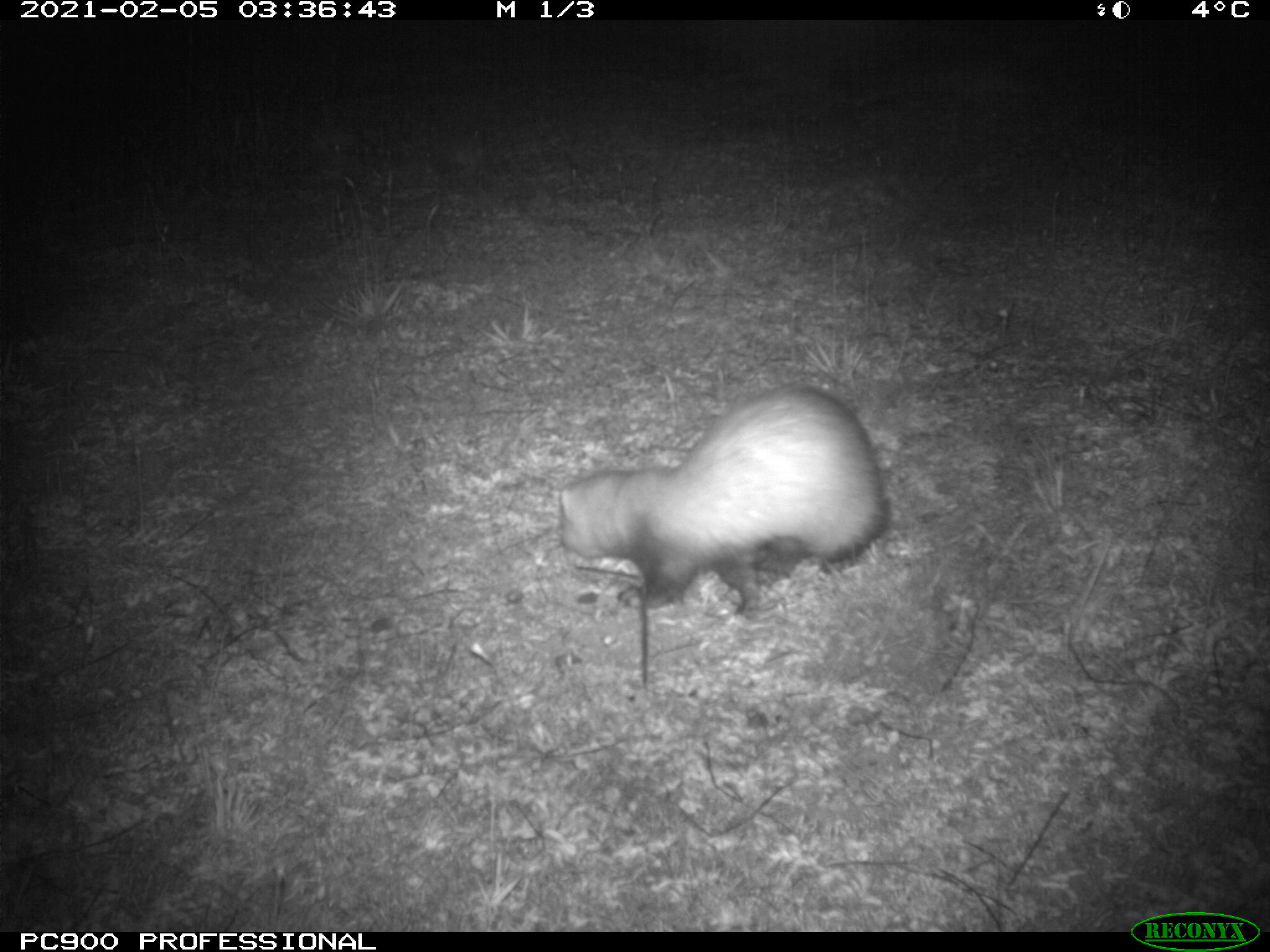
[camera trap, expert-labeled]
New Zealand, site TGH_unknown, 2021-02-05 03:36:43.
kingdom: Animalia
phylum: Chordata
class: Mammalia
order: Carnivora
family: Mustelidae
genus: Mustela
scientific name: Mustela furo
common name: ferret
Ferret (Mustela furo).